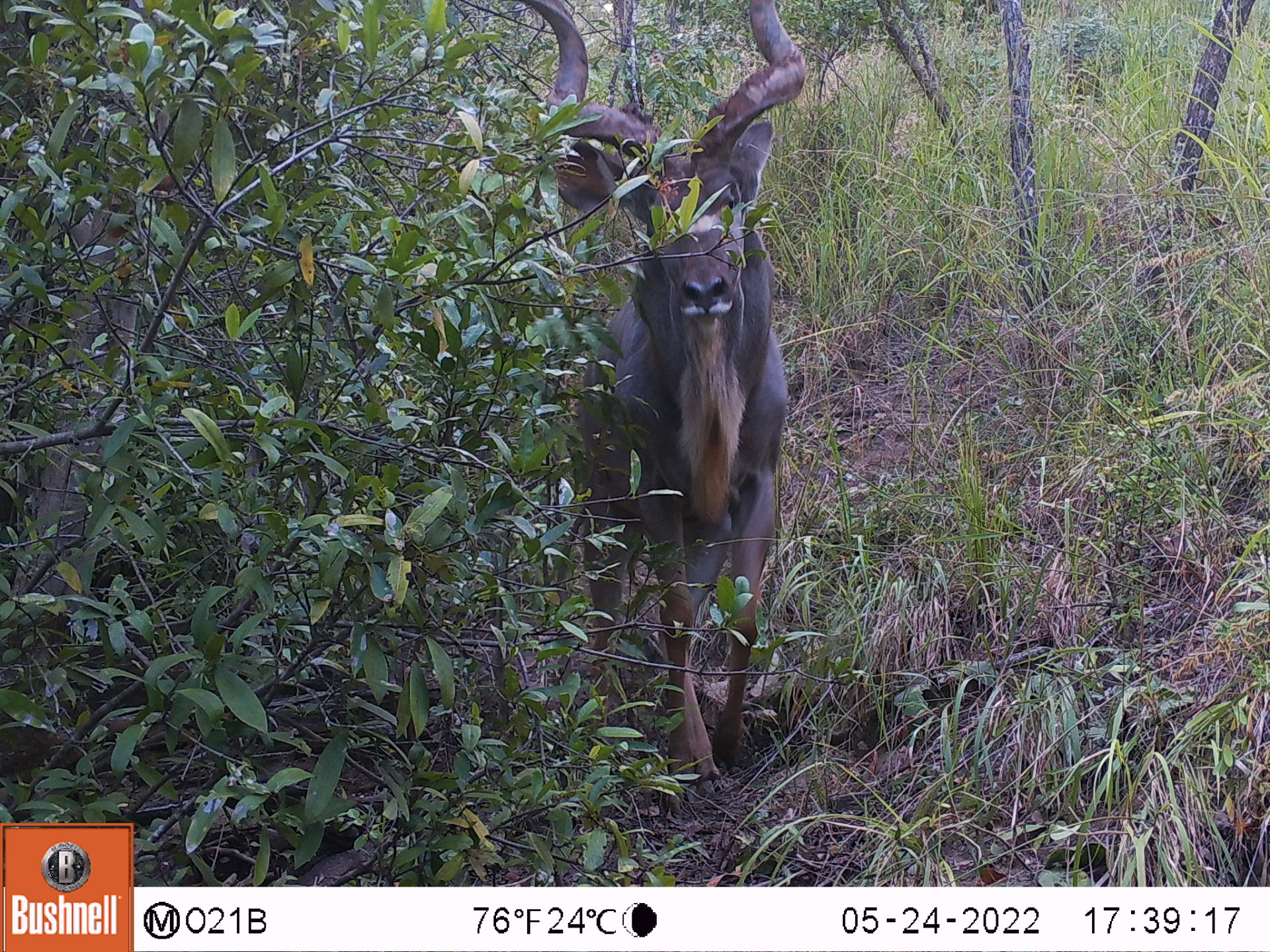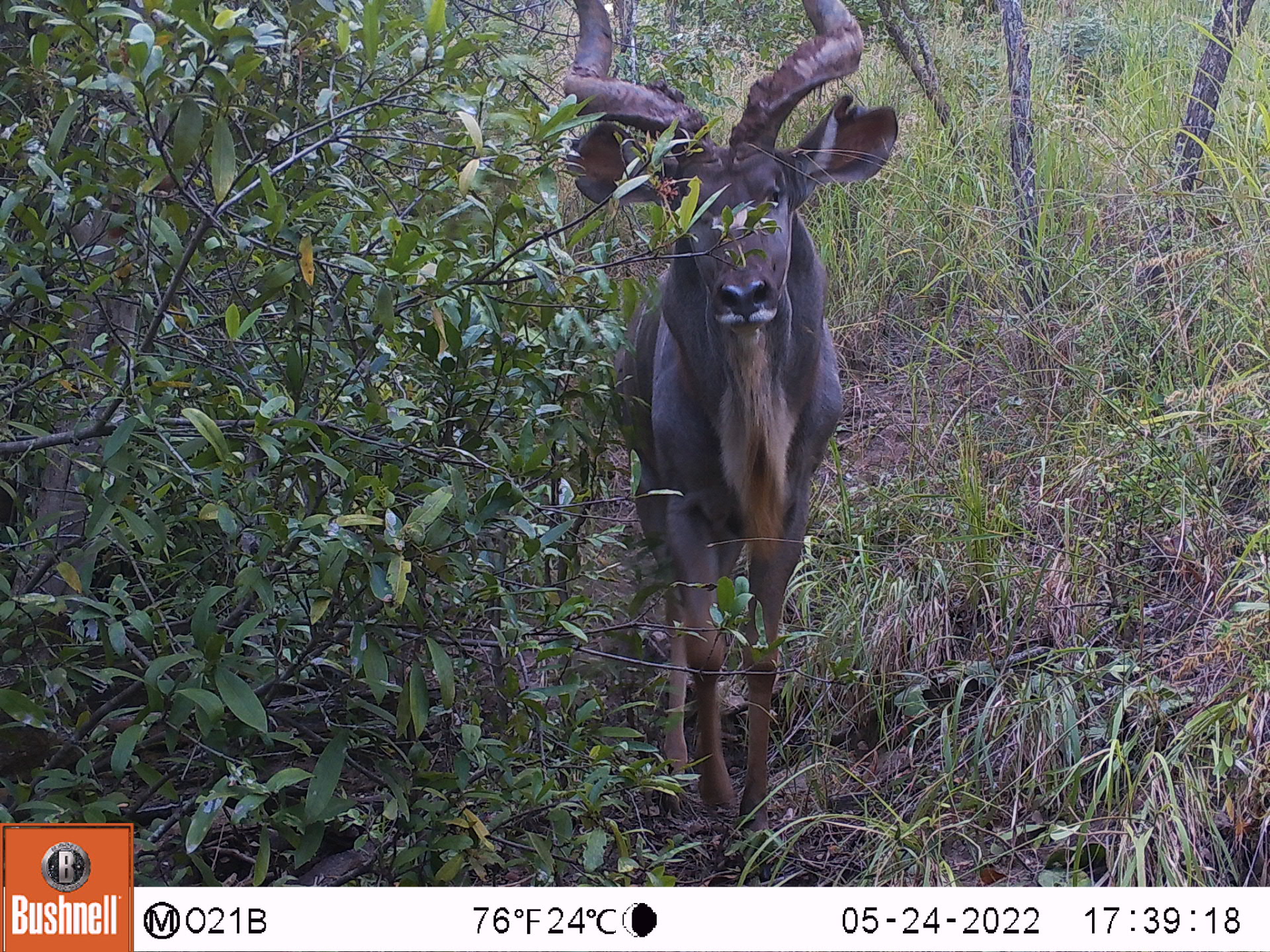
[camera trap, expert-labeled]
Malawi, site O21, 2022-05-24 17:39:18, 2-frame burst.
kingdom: Animalia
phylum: Chordata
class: Mammalia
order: Artiodactyla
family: Bovidae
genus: Tragelaphus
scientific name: Tragelaphus strepsiceros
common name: greater kudu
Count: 1.